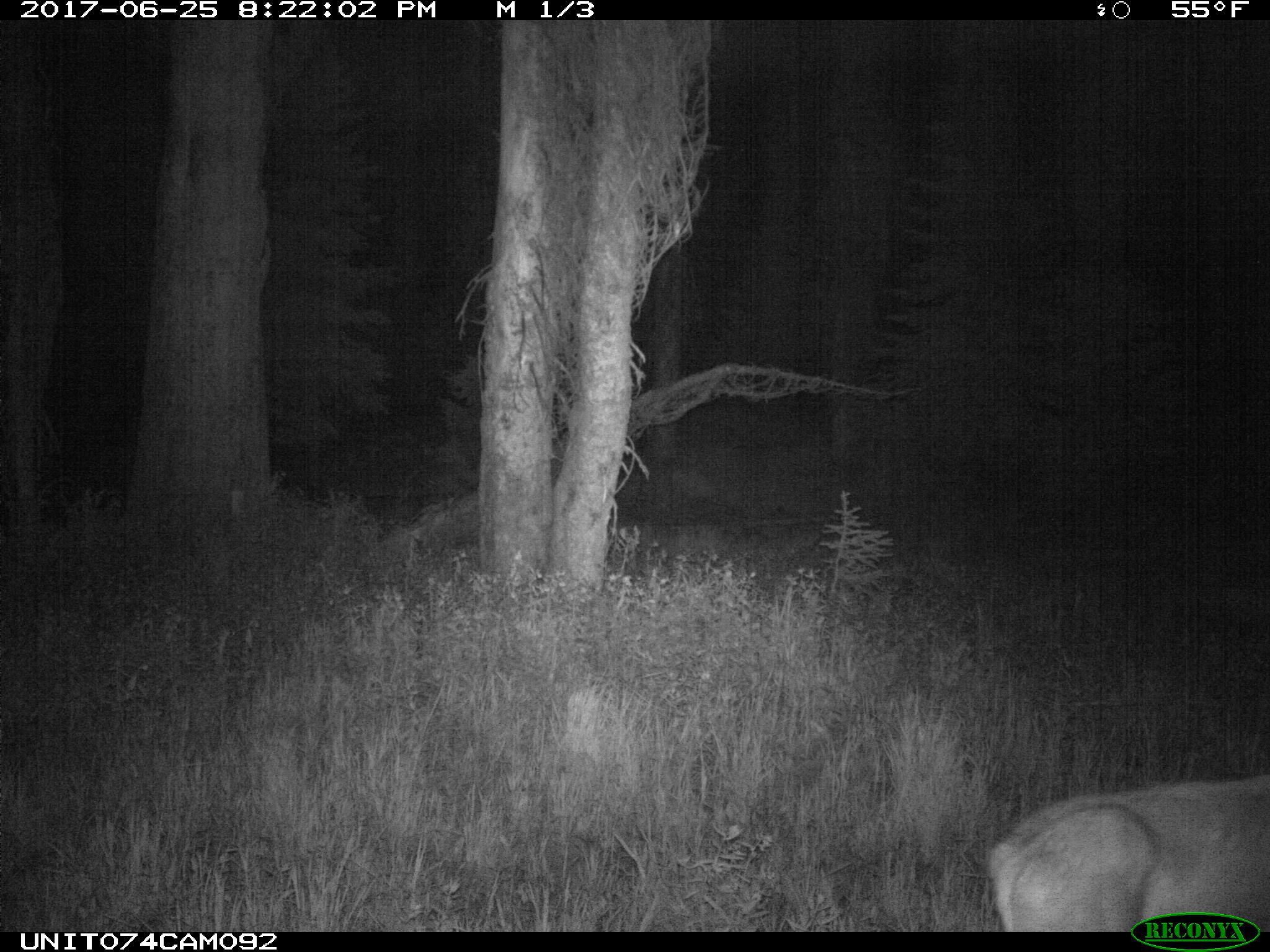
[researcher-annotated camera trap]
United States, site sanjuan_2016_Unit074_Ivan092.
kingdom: Animalia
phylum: Chordata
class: Mammalia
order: Artiodactyla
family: Cervidae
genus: Odocoileus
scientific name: Odocoileus hemionus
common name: mule deer